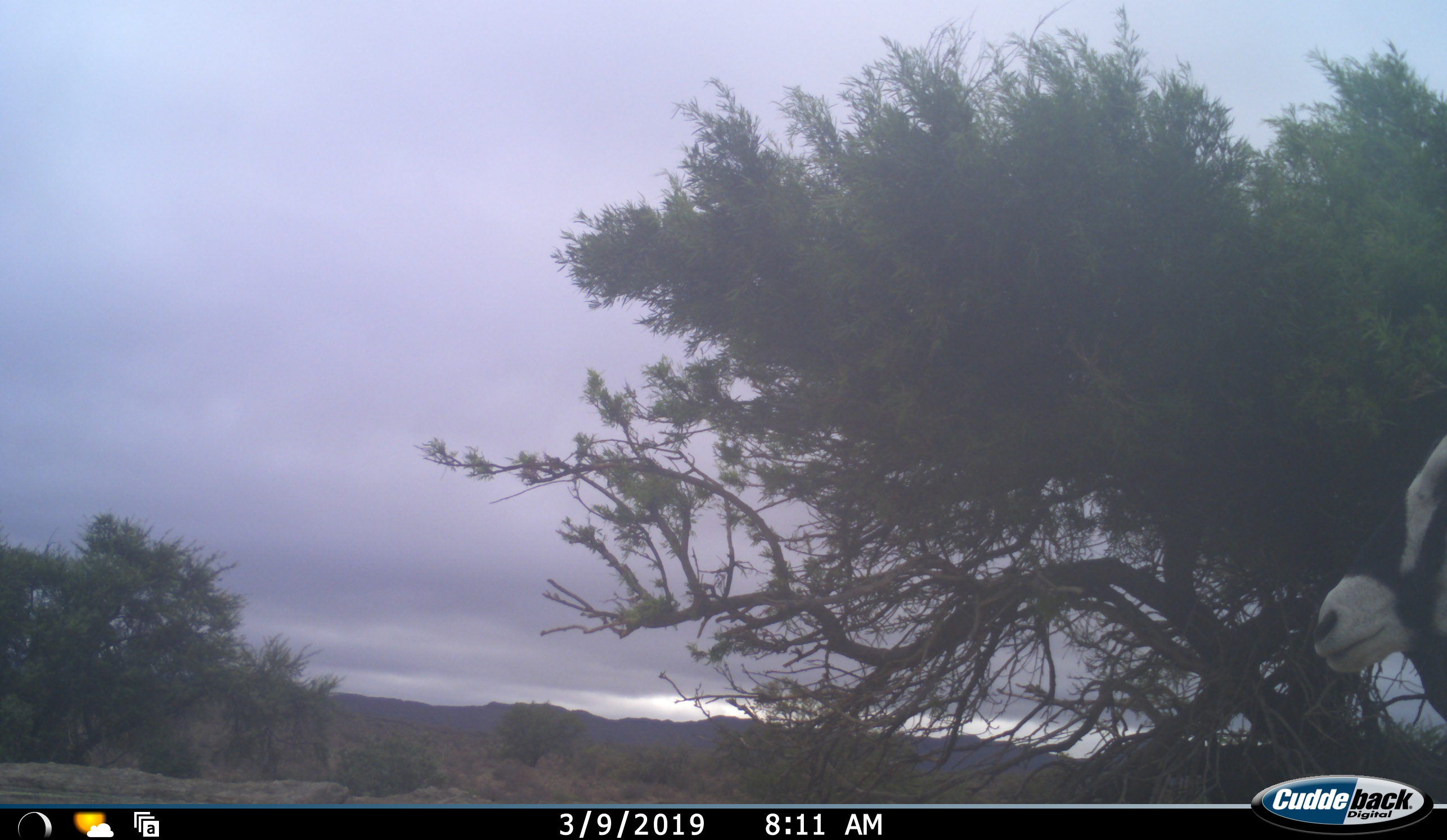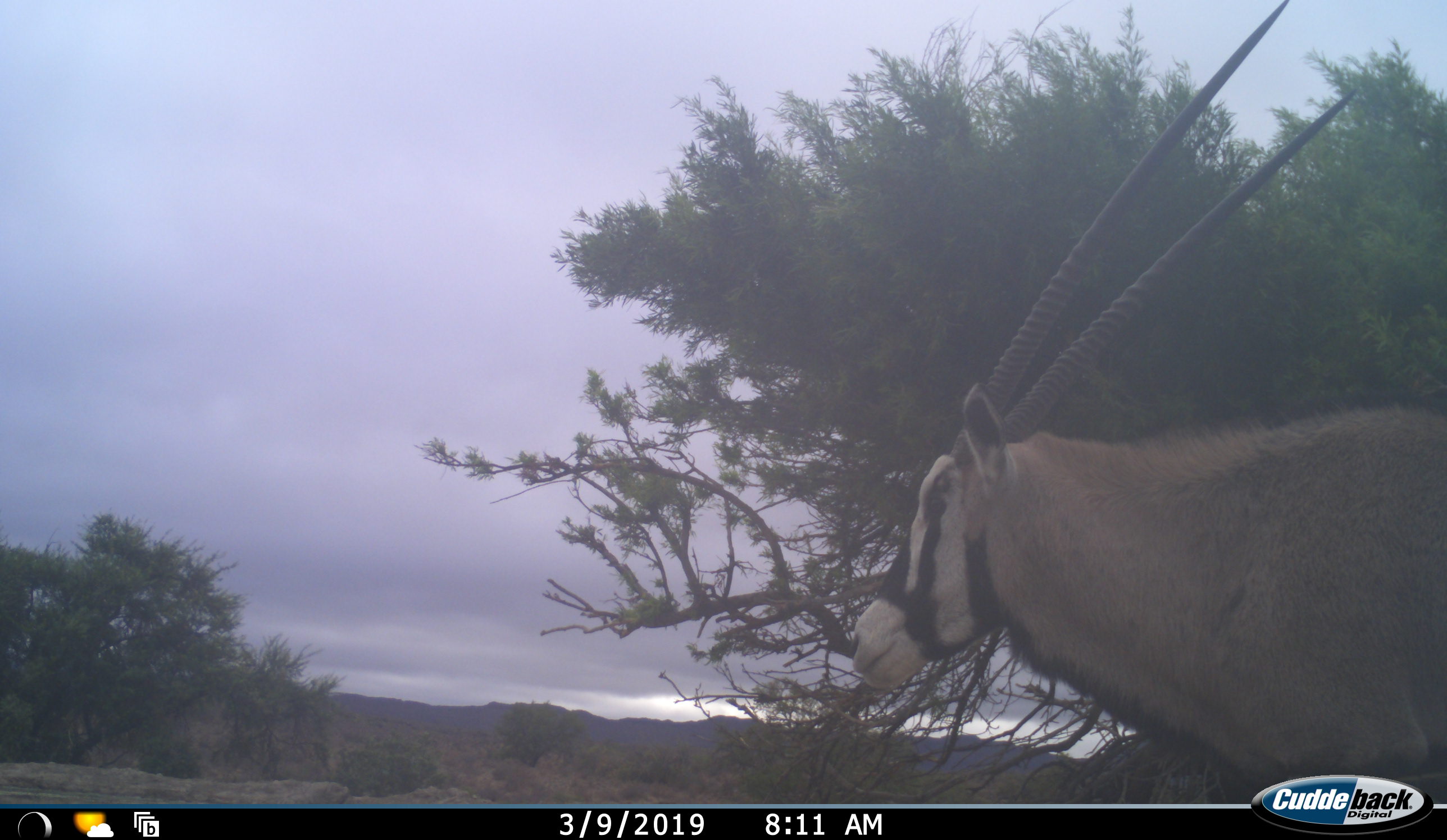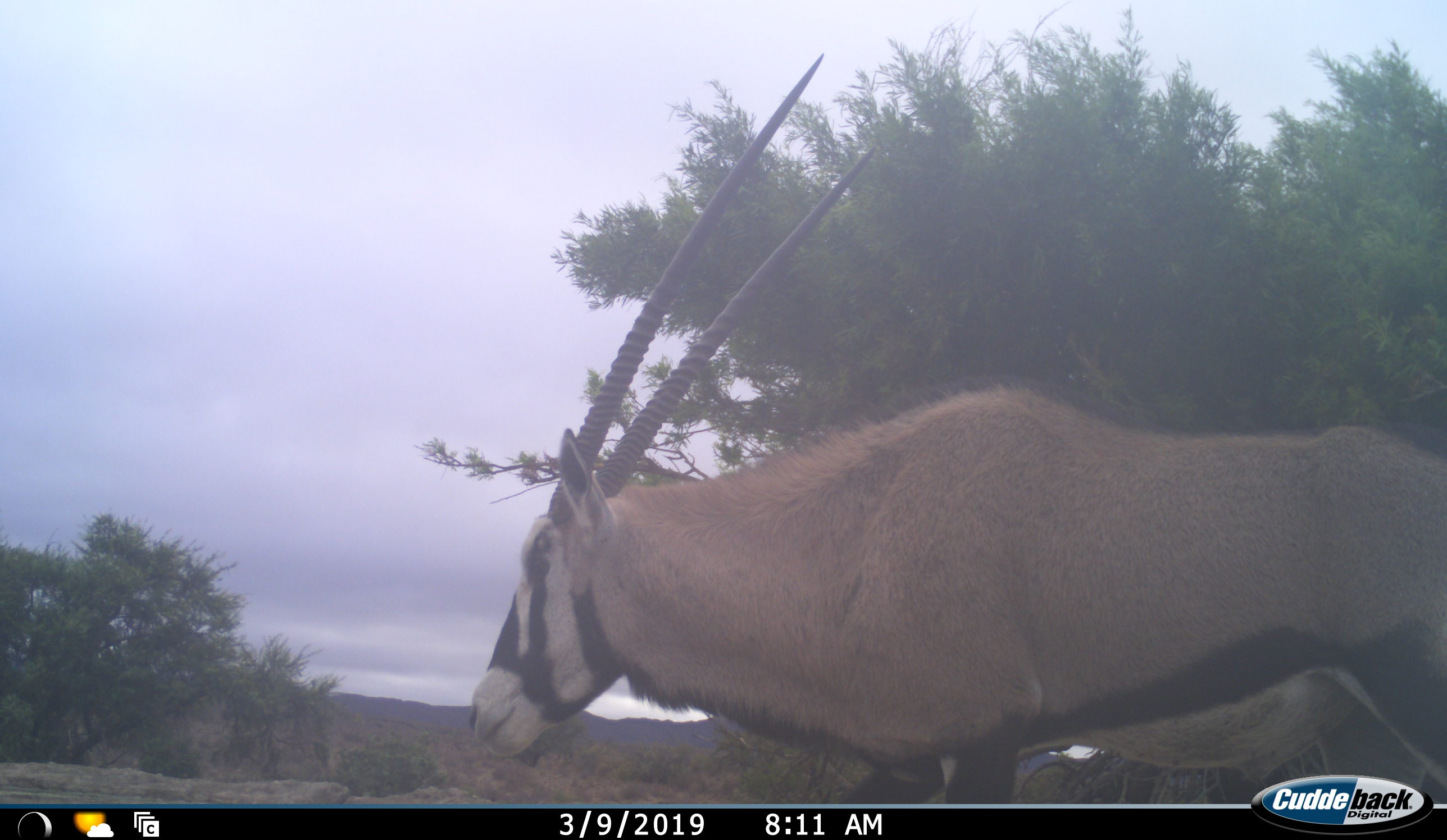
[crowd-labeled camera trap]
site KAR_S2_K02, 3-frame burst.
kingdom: Animalia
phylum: Chordata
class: Mammalia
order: Artiodactyla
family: Bovidae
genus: Oryx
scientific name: Oryx gazella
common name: gemsbok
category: oryx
Oryx (gemsbok) (Oryx gazella), count 1. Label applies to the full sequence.